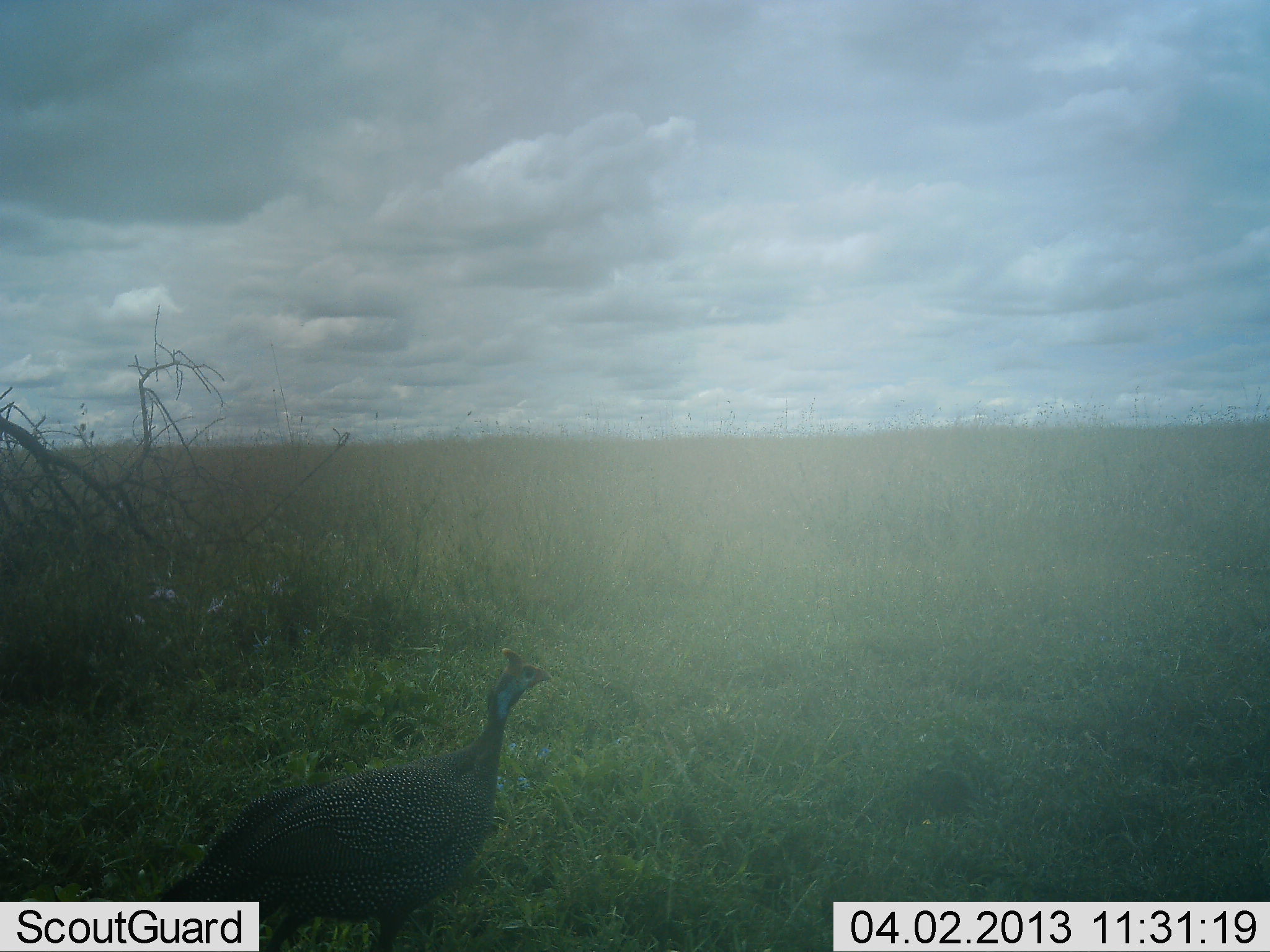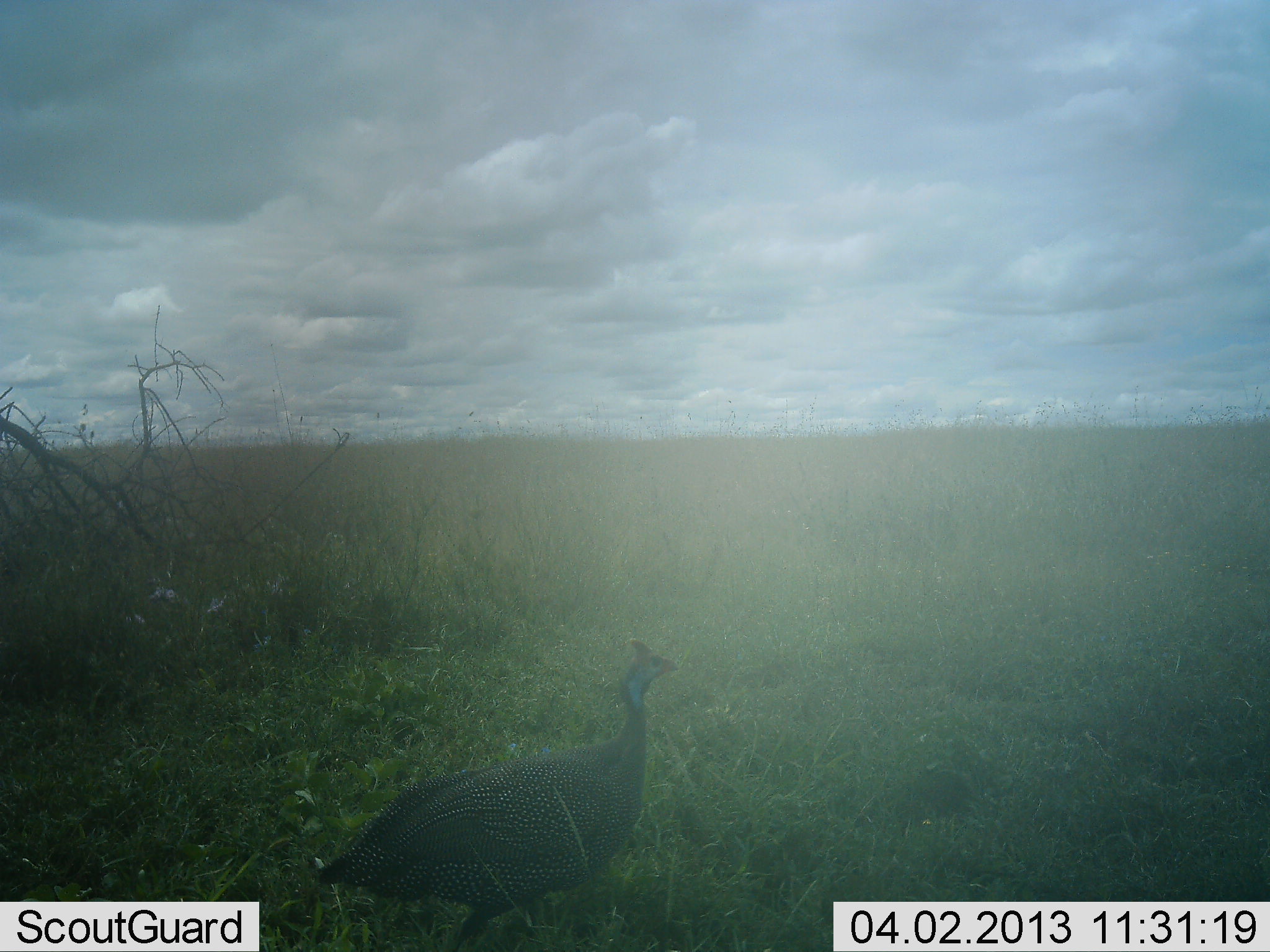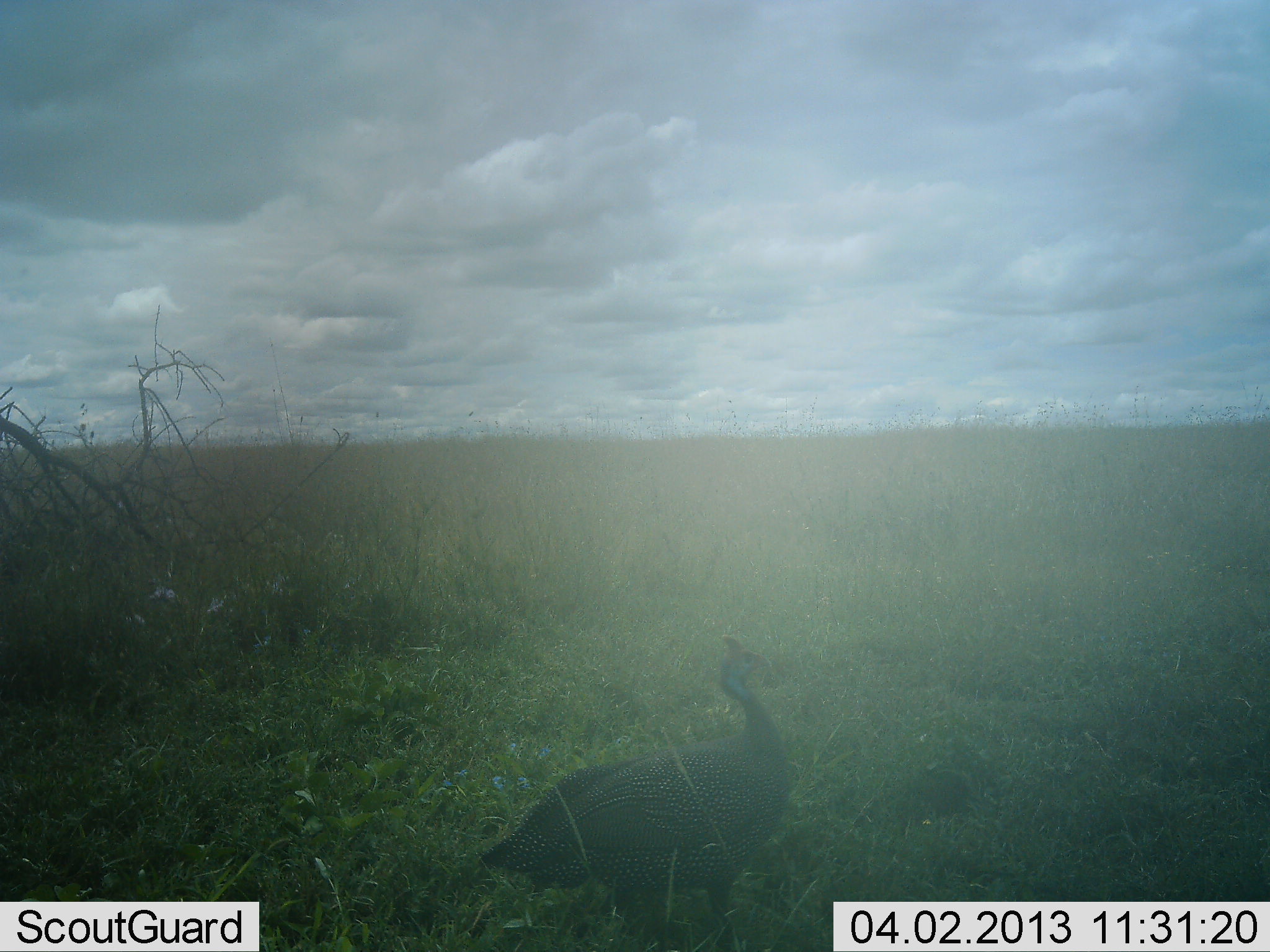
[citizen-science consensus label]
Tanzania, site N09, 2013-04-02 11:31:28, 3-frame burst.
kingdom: Animalia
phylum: Chordata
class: Aves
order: Galliformes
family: Numididae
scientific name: Numididae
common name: guinea fowl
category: guineafowl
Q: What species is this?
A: Guineafowl (guinea fowl) (Numididae).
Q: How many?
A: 1.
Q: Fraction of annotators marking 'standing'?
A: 17%.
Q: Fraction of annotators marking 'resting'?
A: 0%.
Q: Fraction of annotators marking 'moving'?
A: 89%.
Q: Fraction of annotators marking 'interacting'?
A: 0%.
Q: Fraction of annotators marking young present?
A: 0%.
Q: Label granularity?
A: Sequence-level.